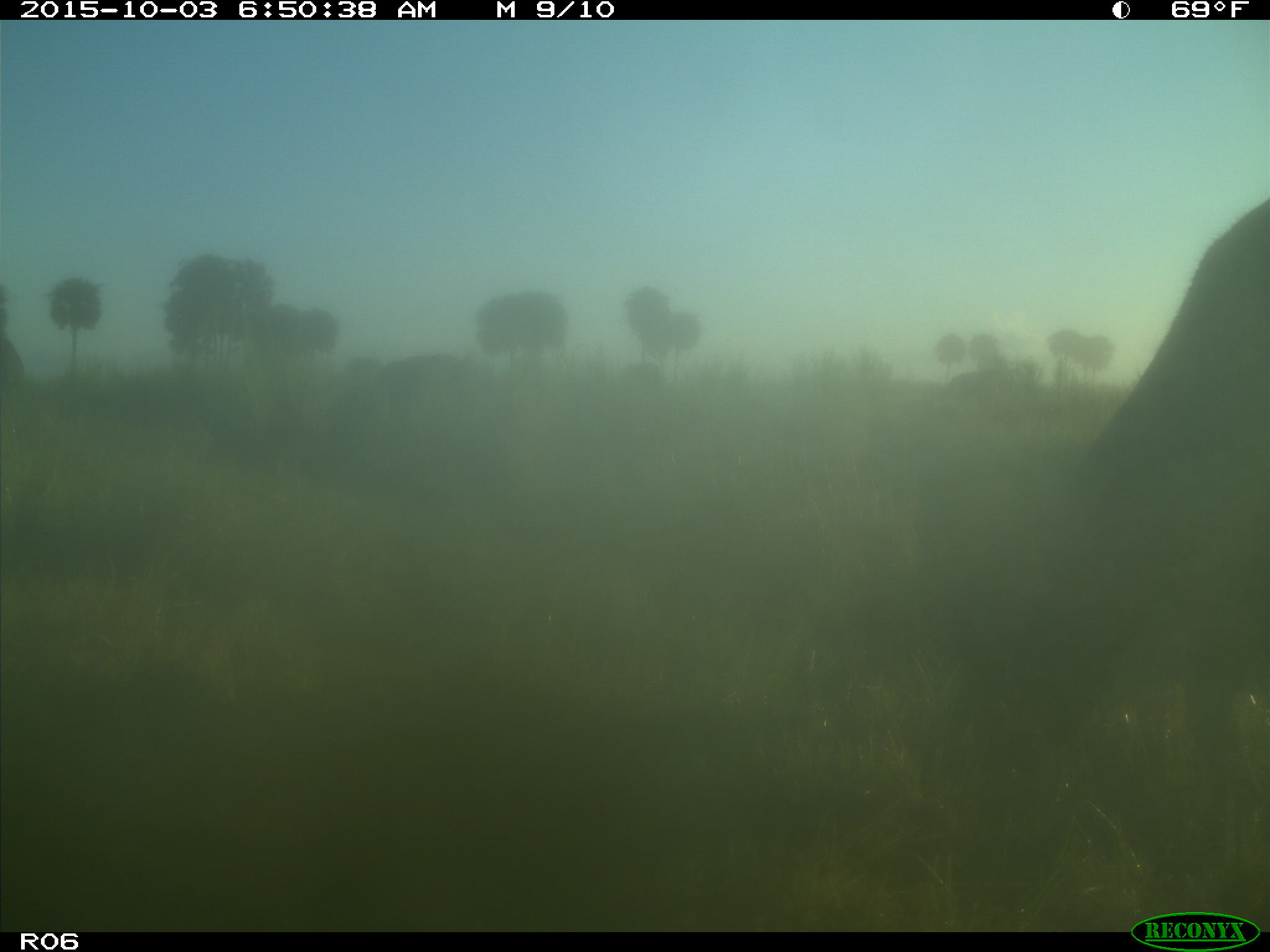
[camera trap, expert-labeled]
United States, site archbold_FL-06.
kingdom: Animalia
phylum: Chordata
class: Mammalia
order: Artiodactyla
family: Bovidae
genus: Bos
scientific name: Bos taurus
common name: domestic cow